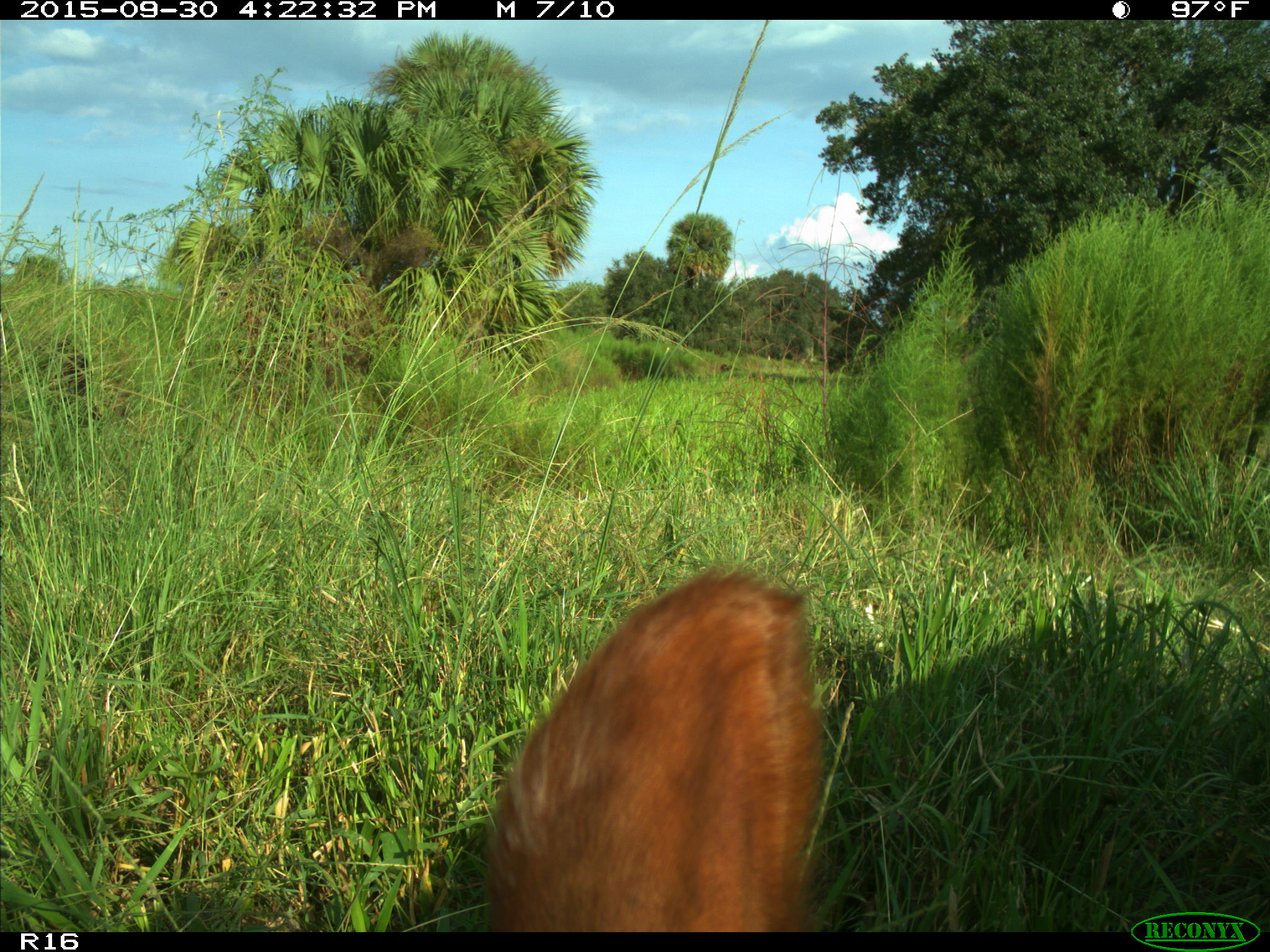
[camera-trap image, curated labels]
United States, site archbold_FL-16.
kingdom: Animalia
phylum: Chordata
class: Mammalia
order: Artiodactyla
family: Bovidae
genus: Bos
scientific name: Bos taurus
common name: domestic cow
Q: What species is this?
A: Bos taurus (domestic cow).